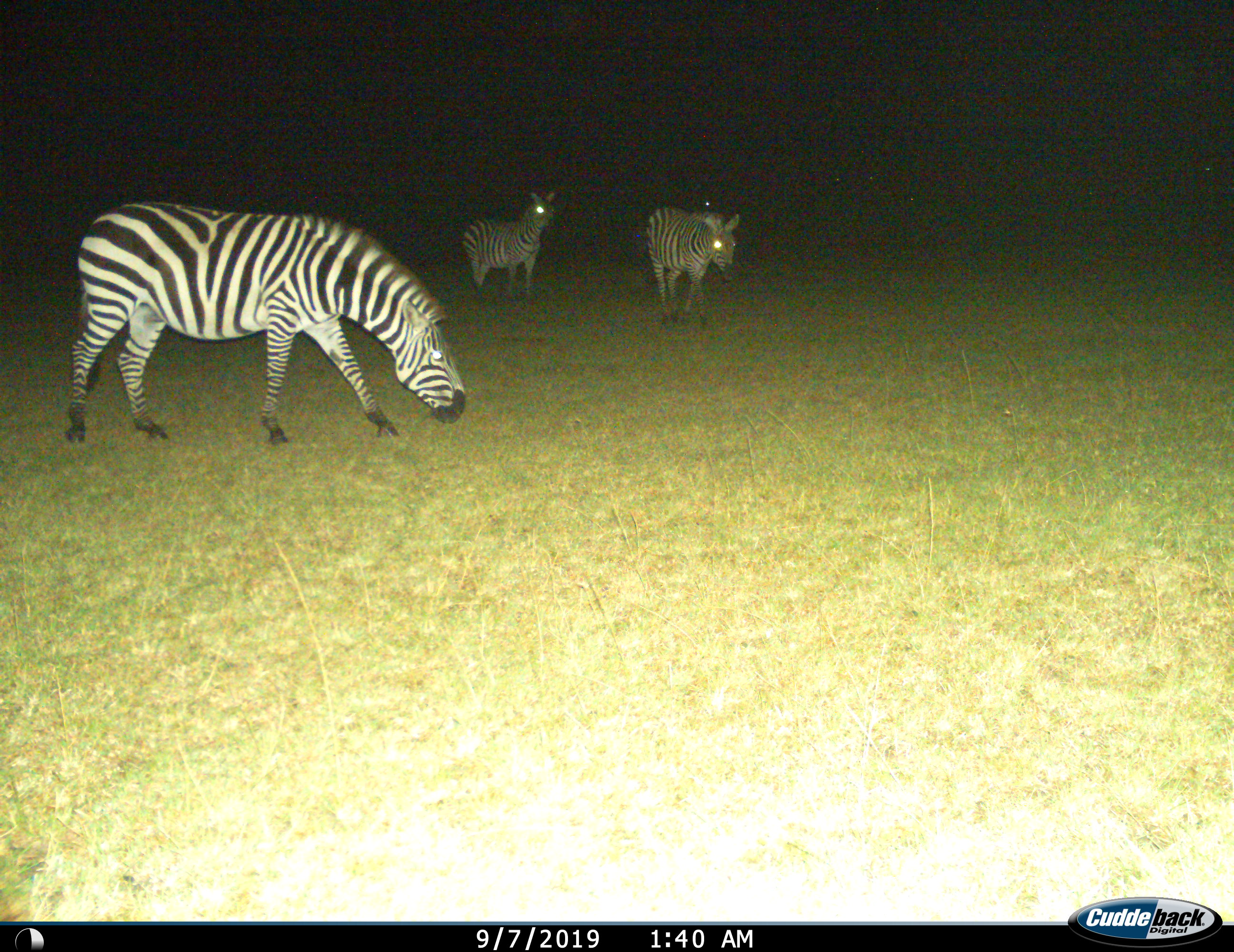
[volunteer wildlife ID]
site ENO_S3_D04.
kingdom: Animalia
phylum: Chordata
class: Mammalia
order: Perissodactyla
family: Equidae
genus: Equus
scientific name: Equus quagga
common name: plains zebra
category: zebraplains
Zebraplains (plains zebra) (Equus quagga), count 3. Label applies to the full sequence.